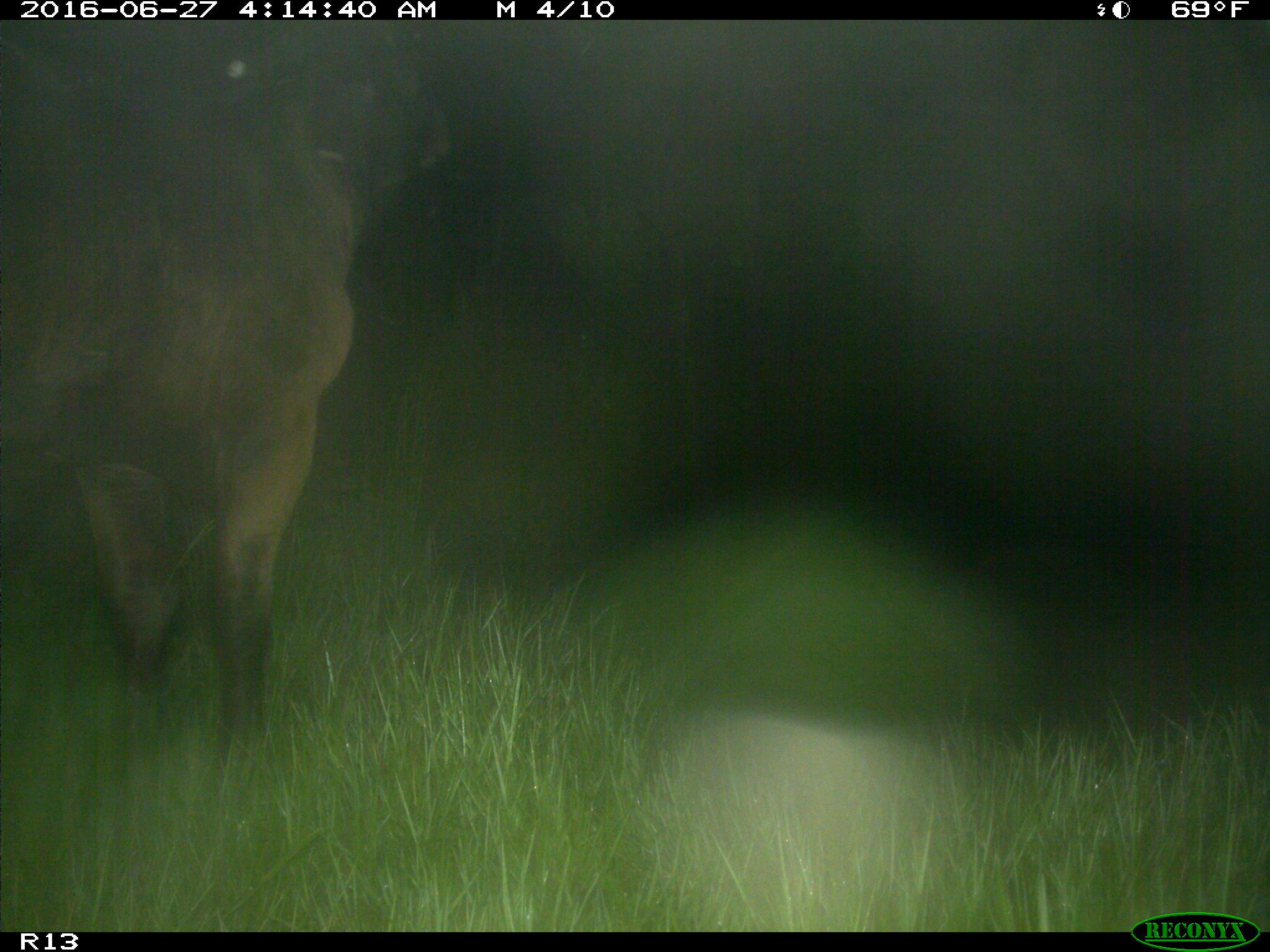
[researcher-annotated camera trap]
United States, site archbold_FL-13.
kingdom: Animalia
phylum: Chordata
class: Mammalia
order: Artiodactyla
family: Bovidae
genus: Bos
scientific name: Bos taurus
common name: domestic cow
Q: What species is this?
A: Bos taurus (domestic cow).